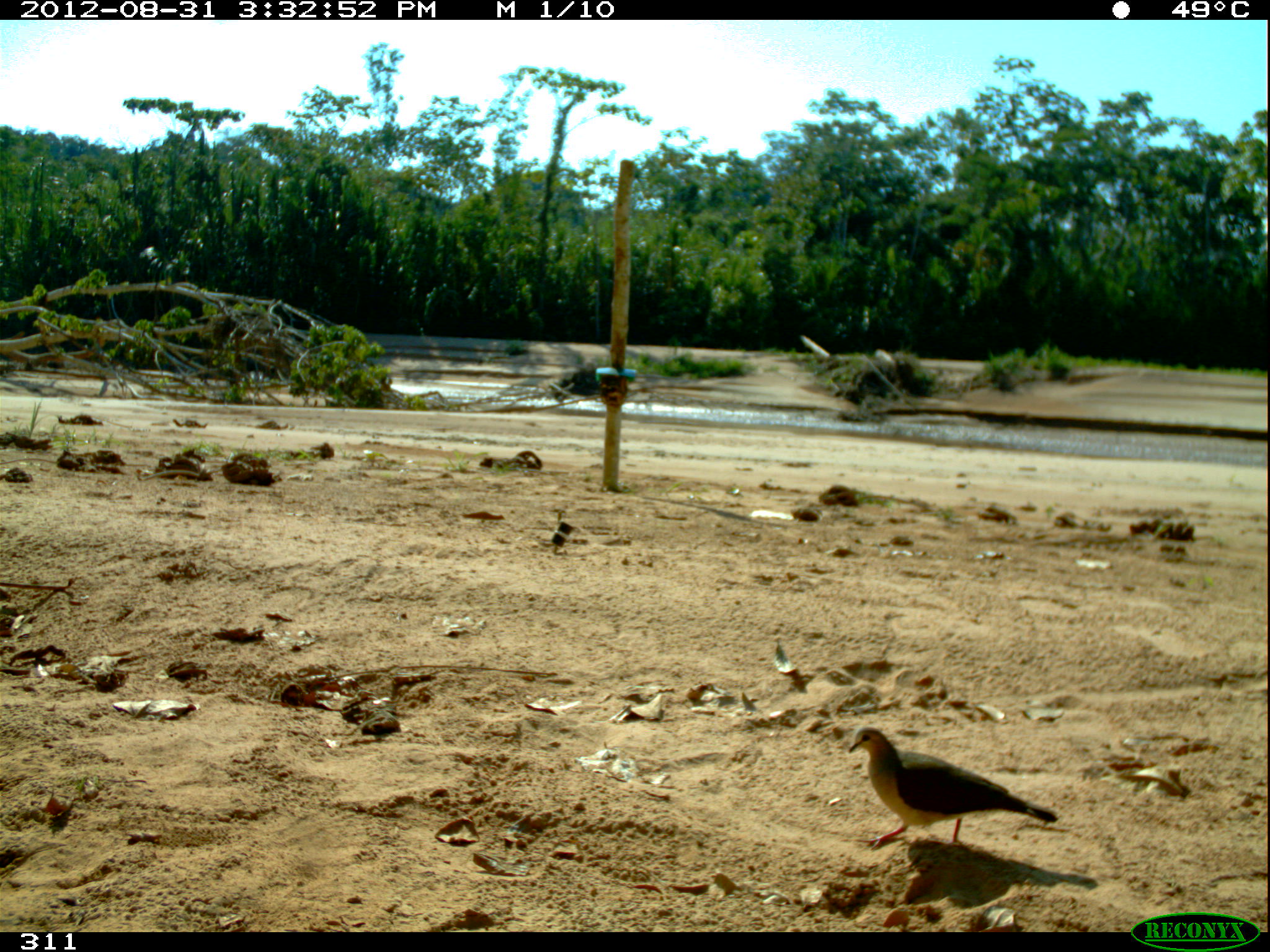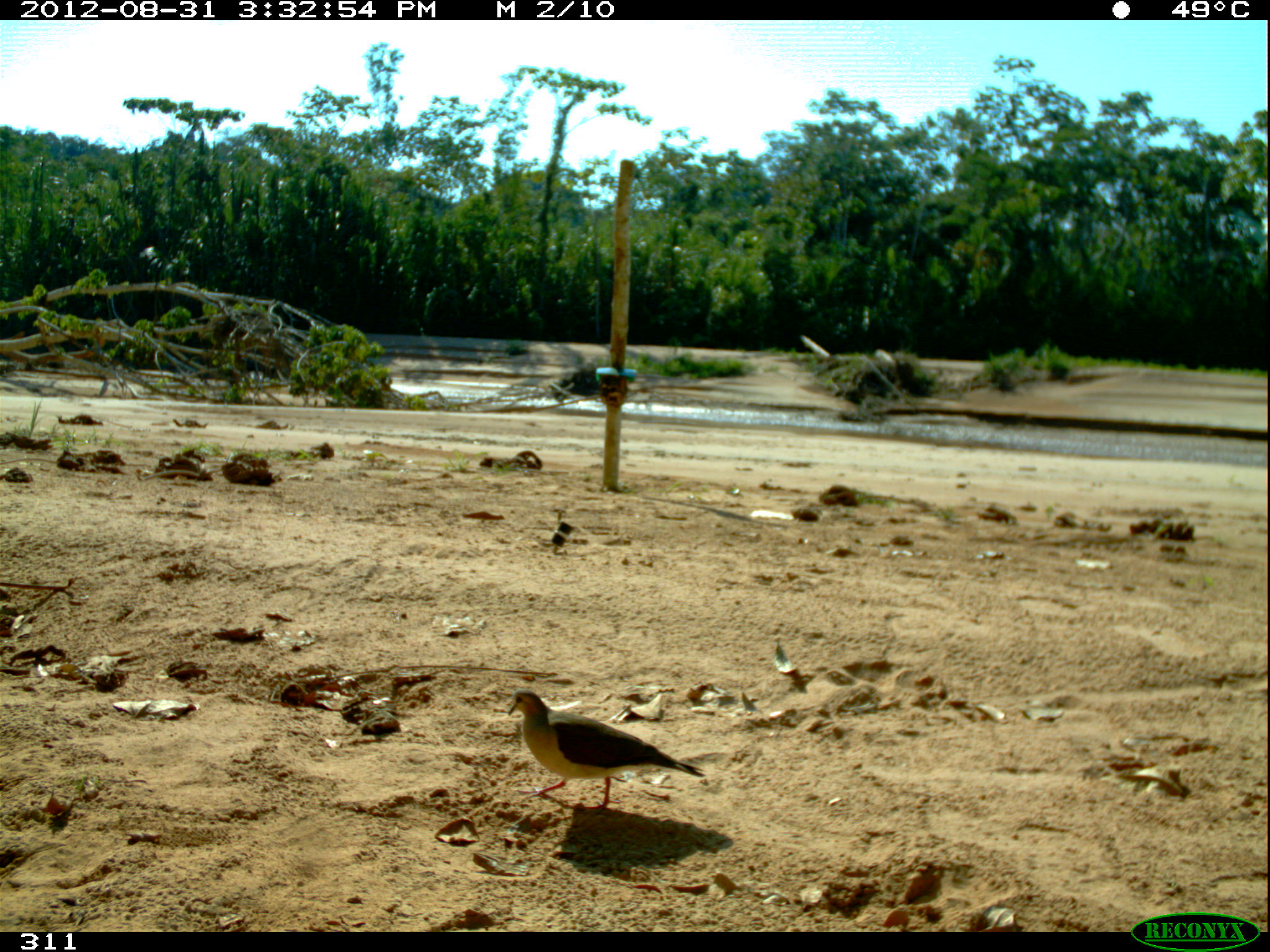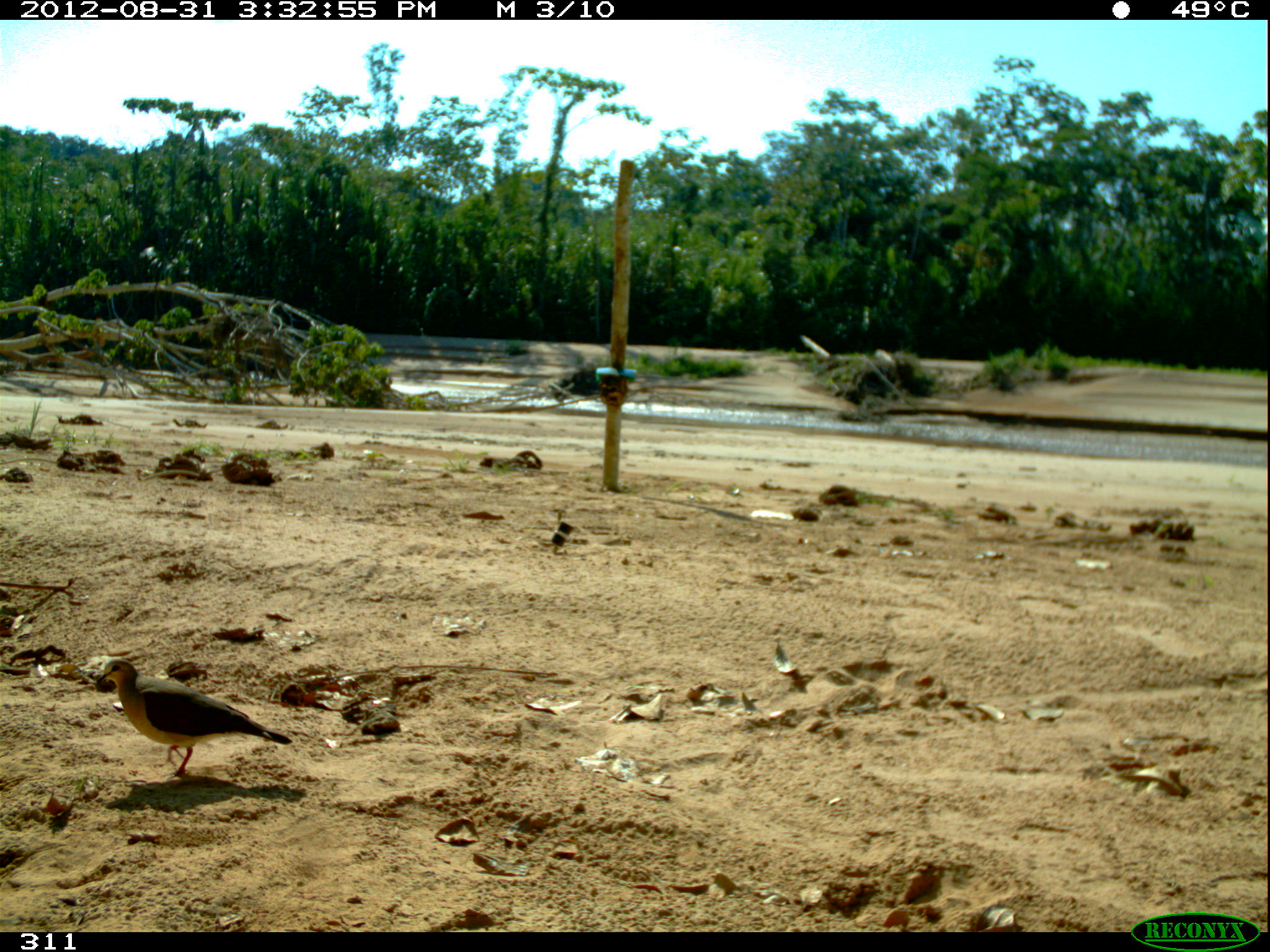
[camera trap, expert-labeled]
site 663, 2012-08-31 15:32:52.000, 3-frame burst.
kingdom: Animalia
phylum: Chordata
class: Aves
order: Columbiformes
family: Columbidae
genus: Leptotila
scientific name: Leptotila rufaxilla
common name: gray-fronted dove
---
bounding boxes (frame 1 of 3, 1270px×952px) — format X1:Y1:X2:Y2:
leptotila rufaxilla: 847:725:1057:850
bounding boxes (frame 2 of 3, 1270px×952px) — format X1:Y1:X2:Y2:
leptotila rufaxilla: 507:689:705:815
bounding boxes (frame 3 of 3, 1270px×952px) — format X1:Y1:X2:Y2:
leptotila rufaxilla: 97:658:293:780